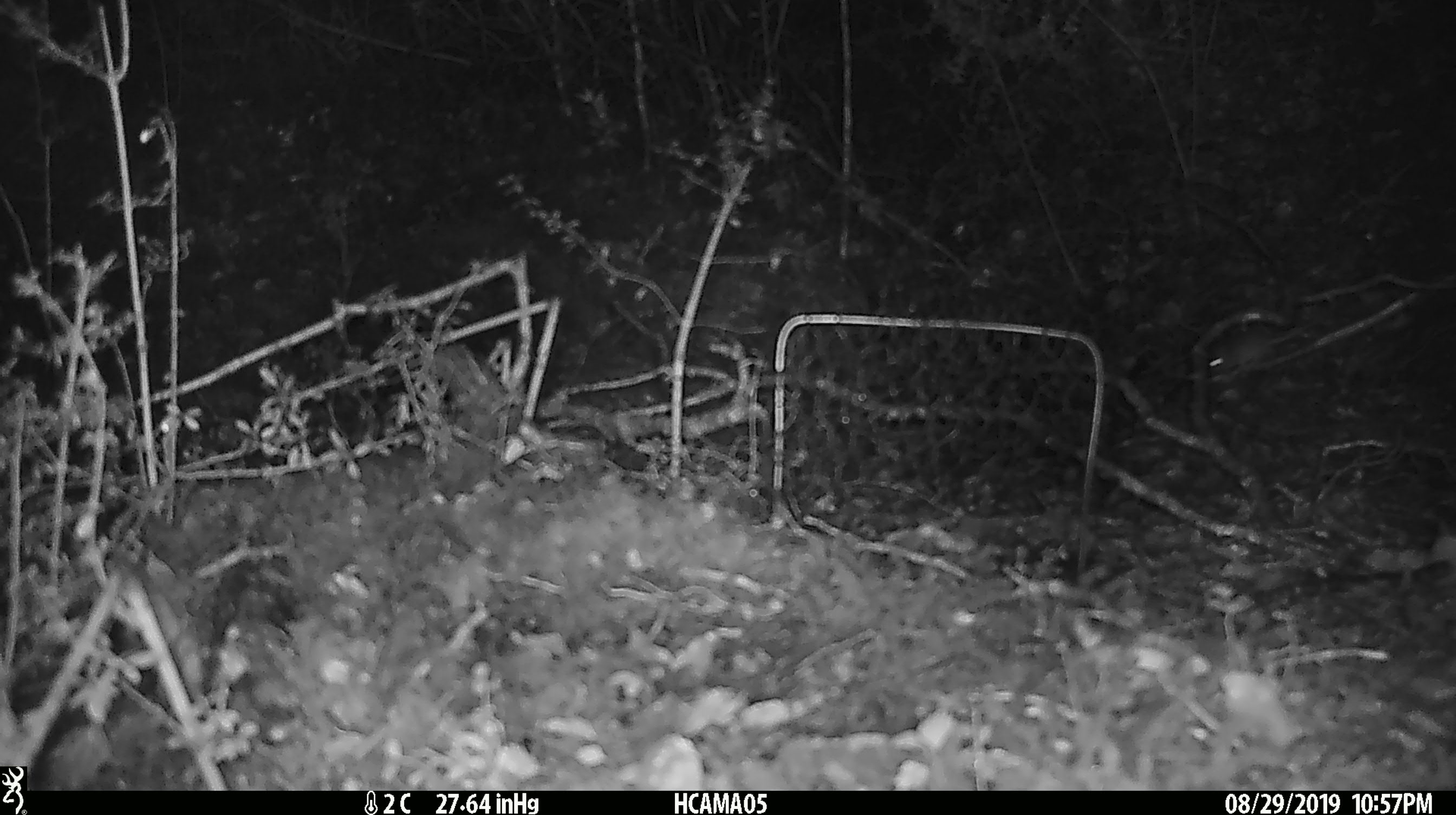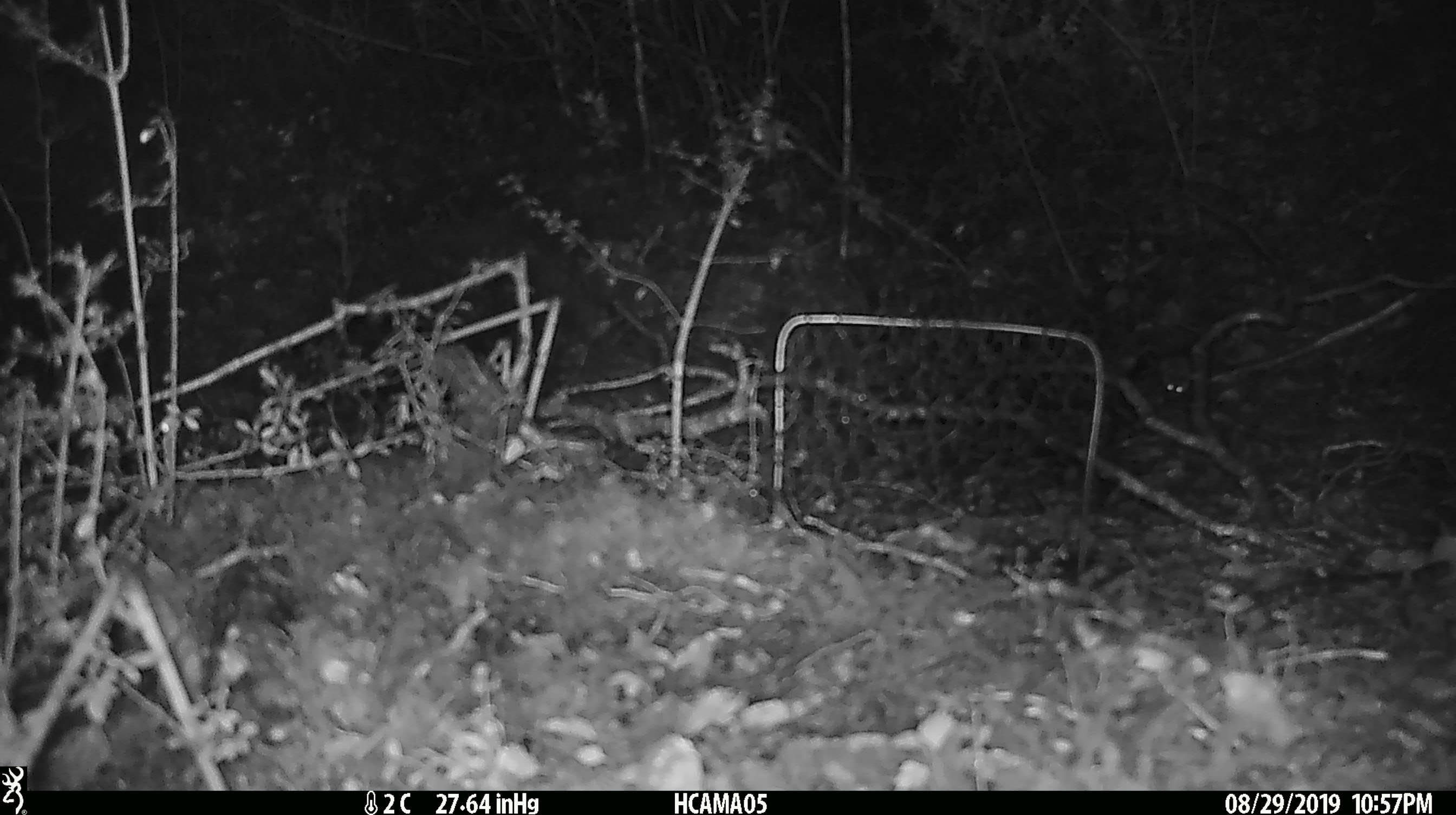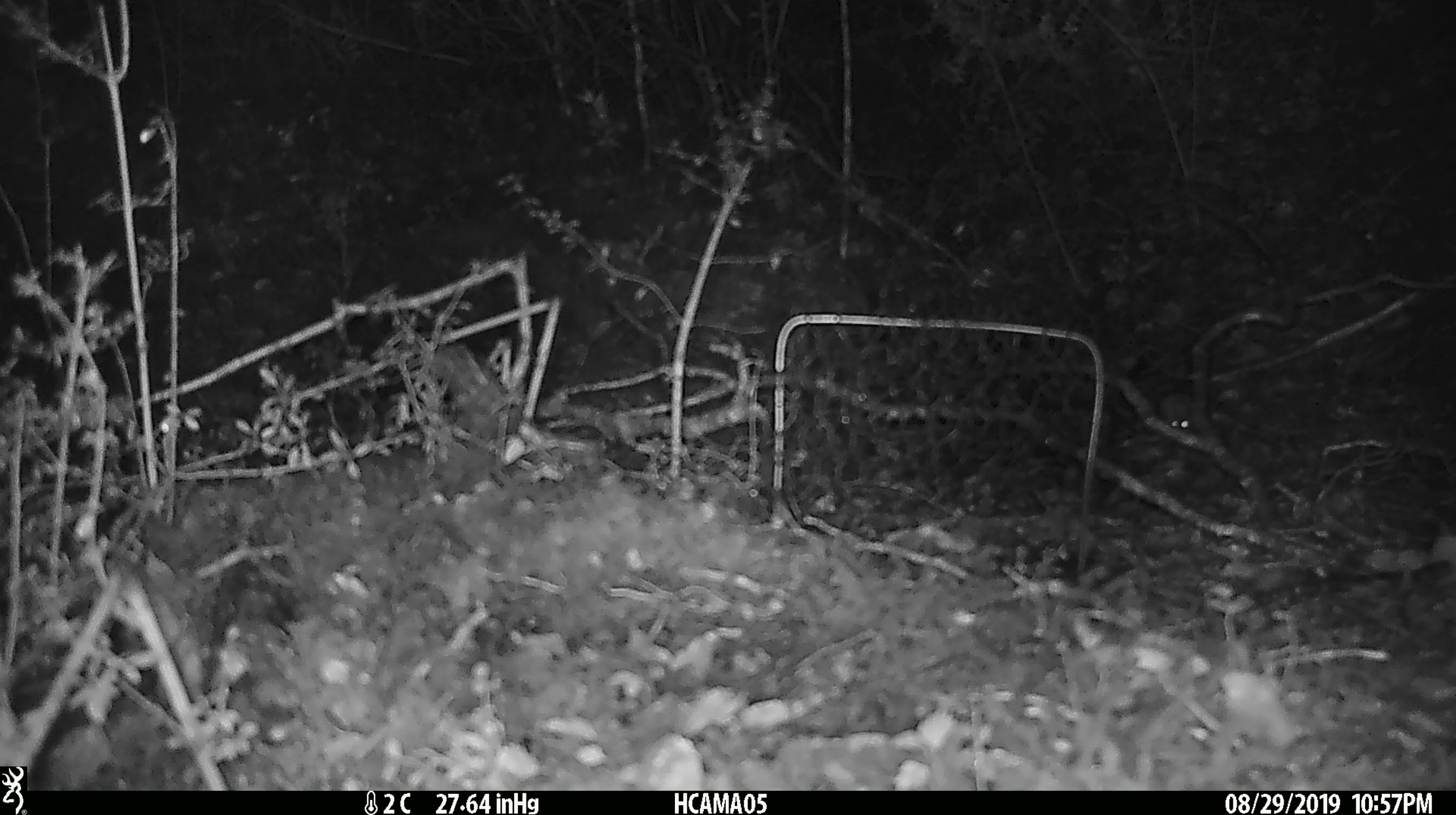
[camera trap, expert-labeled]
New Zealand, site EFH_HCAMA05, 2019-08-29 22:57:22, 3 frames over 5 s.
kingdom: Animalia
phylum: Chordata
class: Mammalia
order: Rodentia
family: Muridae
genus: Mus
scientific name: Mus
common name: mouse